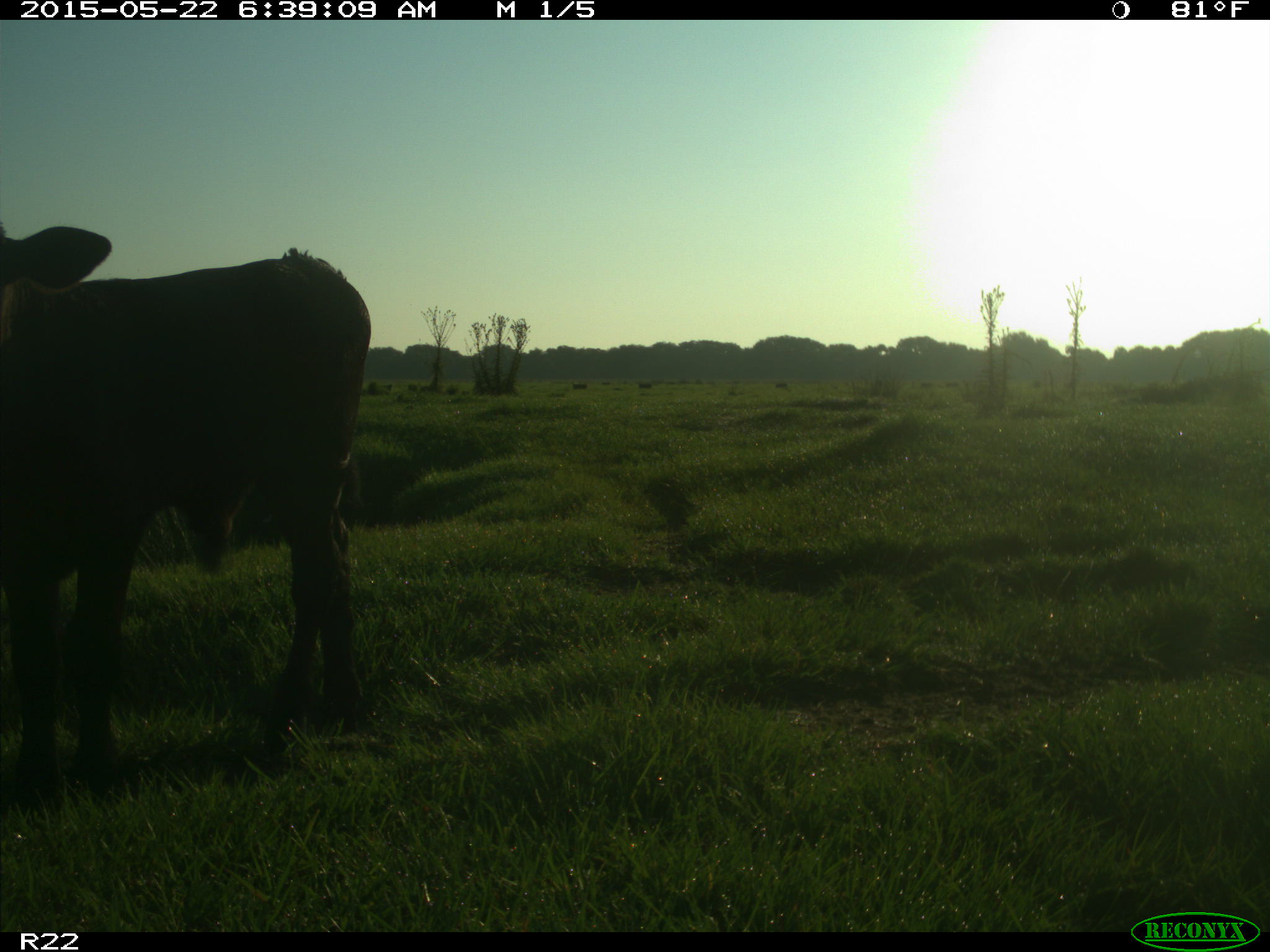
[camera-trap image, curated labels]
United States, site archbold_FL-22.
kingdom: Animalia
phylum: Chordata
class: Mammalia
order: Artiodactyla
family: Bovidae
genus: Bos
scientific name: Bos taurus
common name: domestic cow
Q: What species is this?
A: Bos taurus (domestic cow).